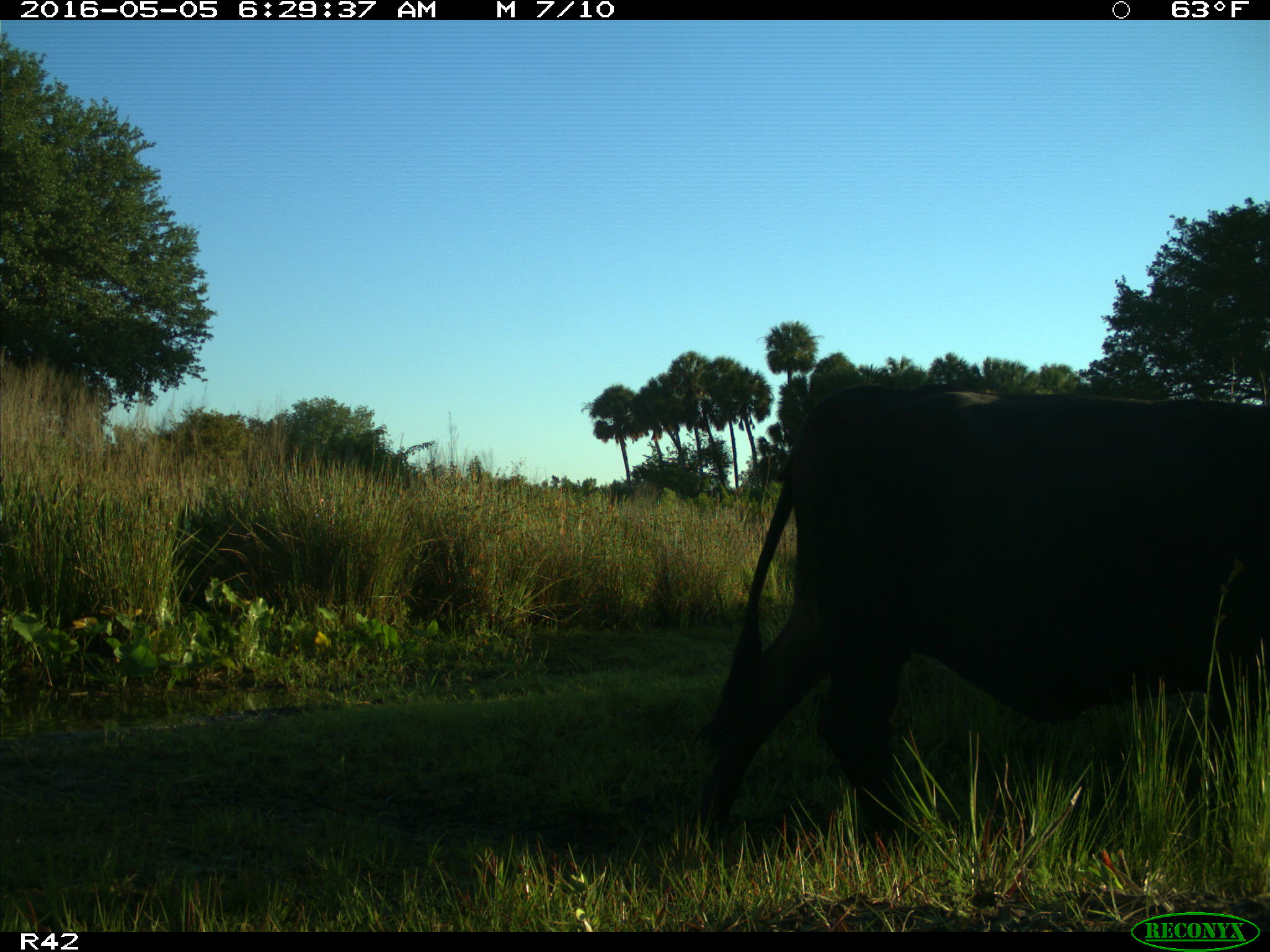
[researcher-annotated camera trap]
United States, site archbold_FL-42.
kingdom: Animalia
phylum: Chordata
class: Mammalia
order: Artiodactyla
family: Bovidae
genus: Bos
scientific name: Bos taurus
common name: domestic cow